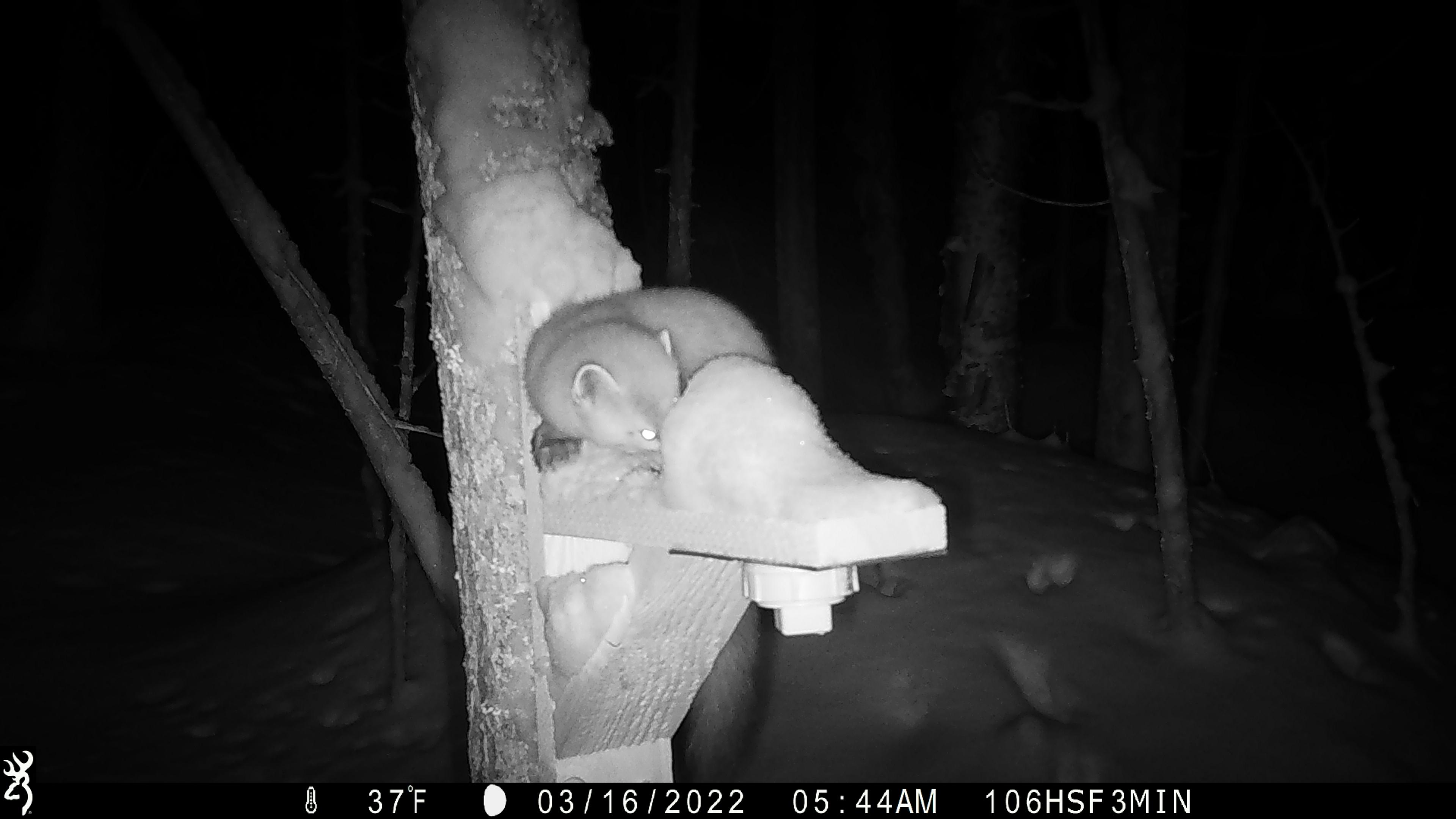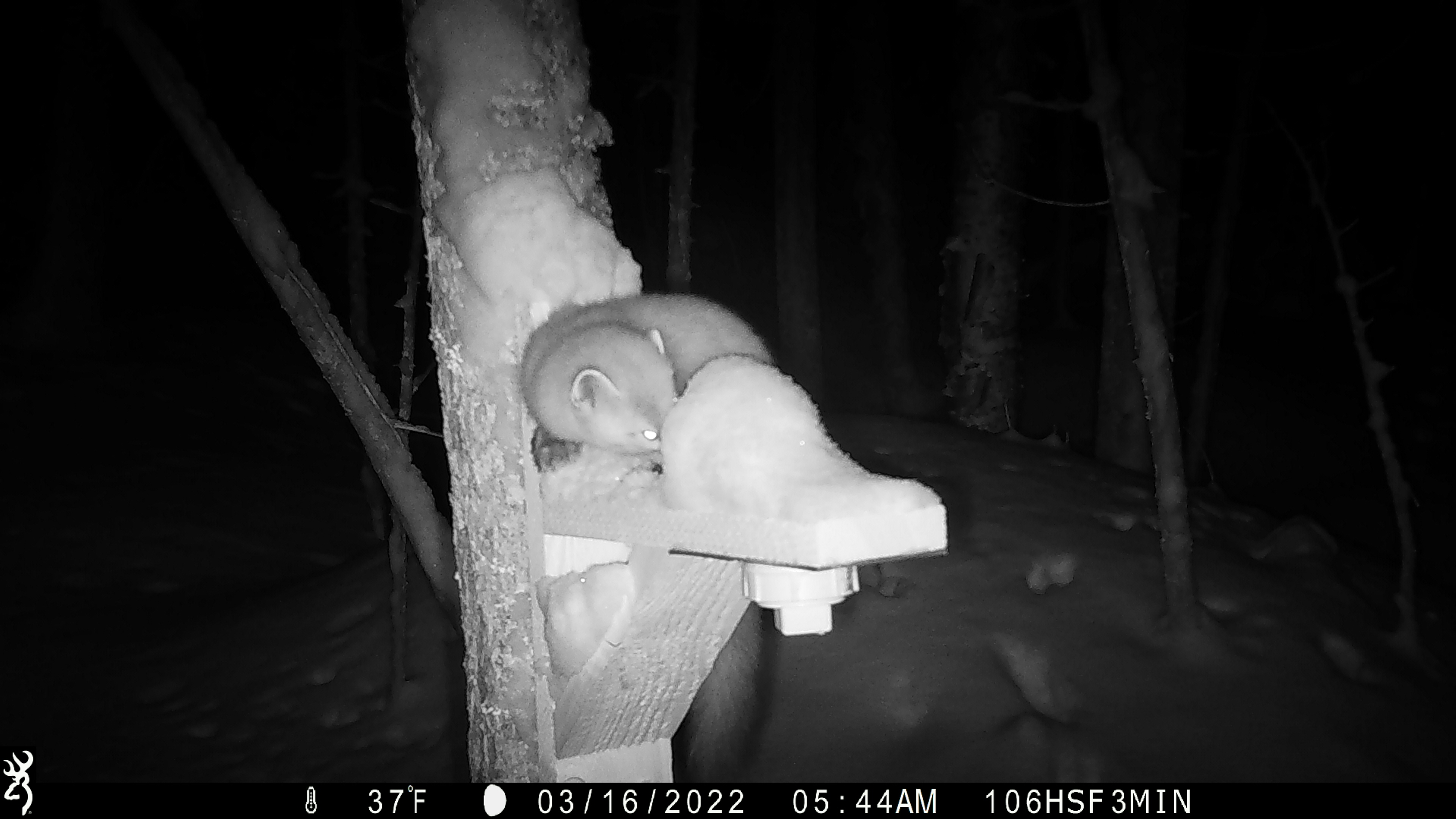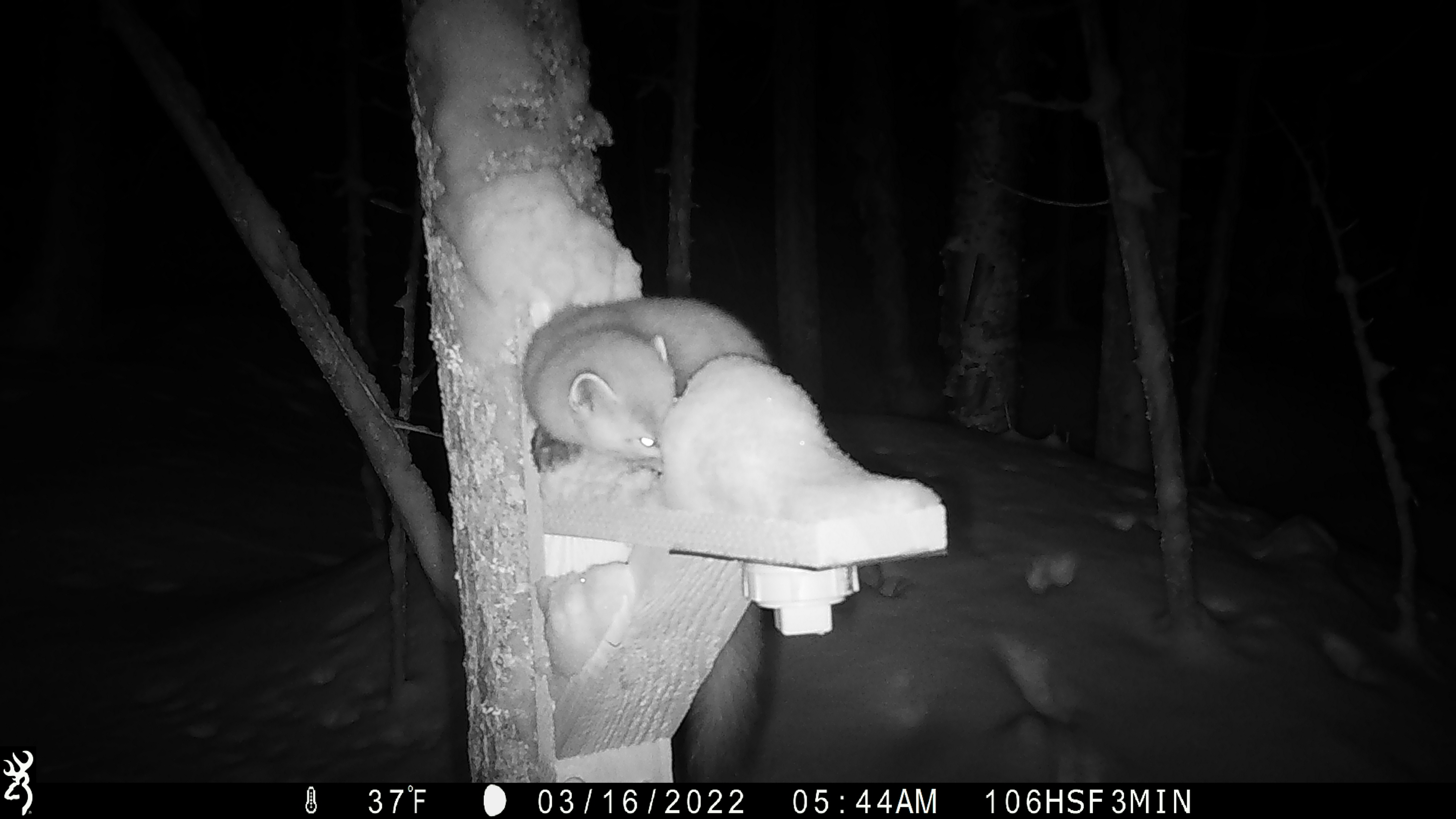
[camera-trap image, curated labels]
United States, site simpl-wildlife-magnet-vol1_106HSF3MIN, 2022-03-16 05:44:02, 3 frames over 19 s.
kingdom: Animalia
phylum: Chordata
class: Mammalia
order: Carnivora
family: Mustelidae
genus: Martes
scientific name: Martes americana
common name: american marten